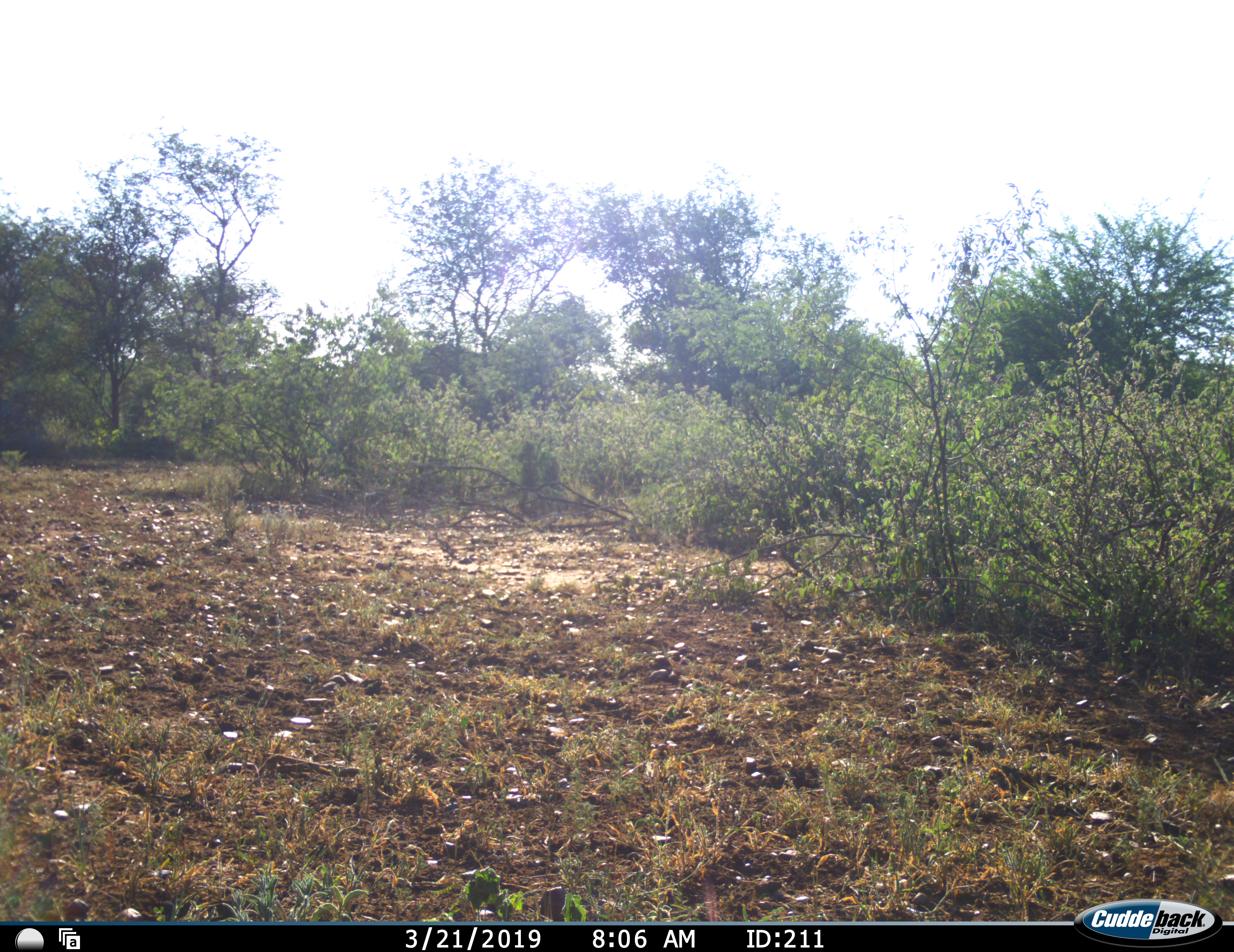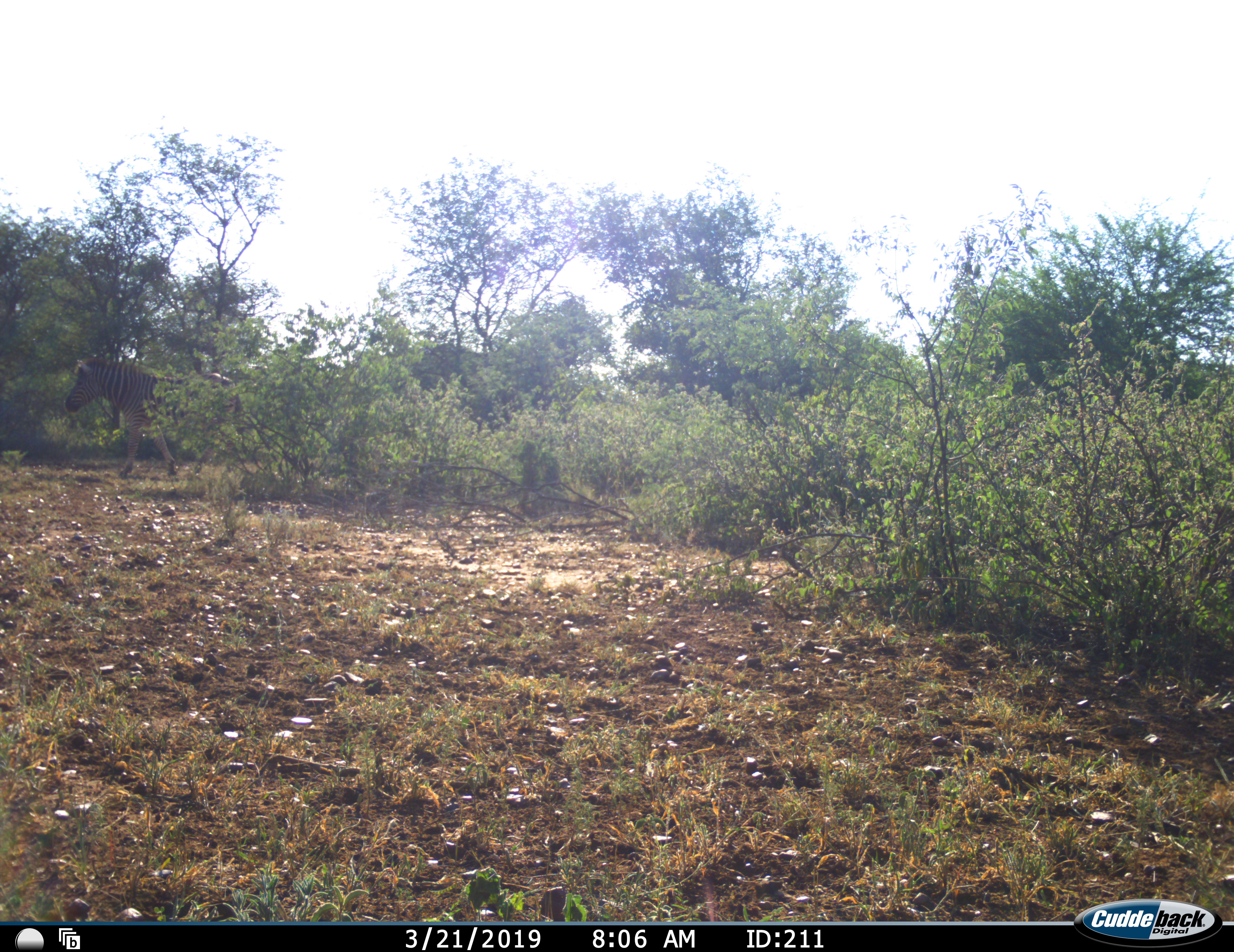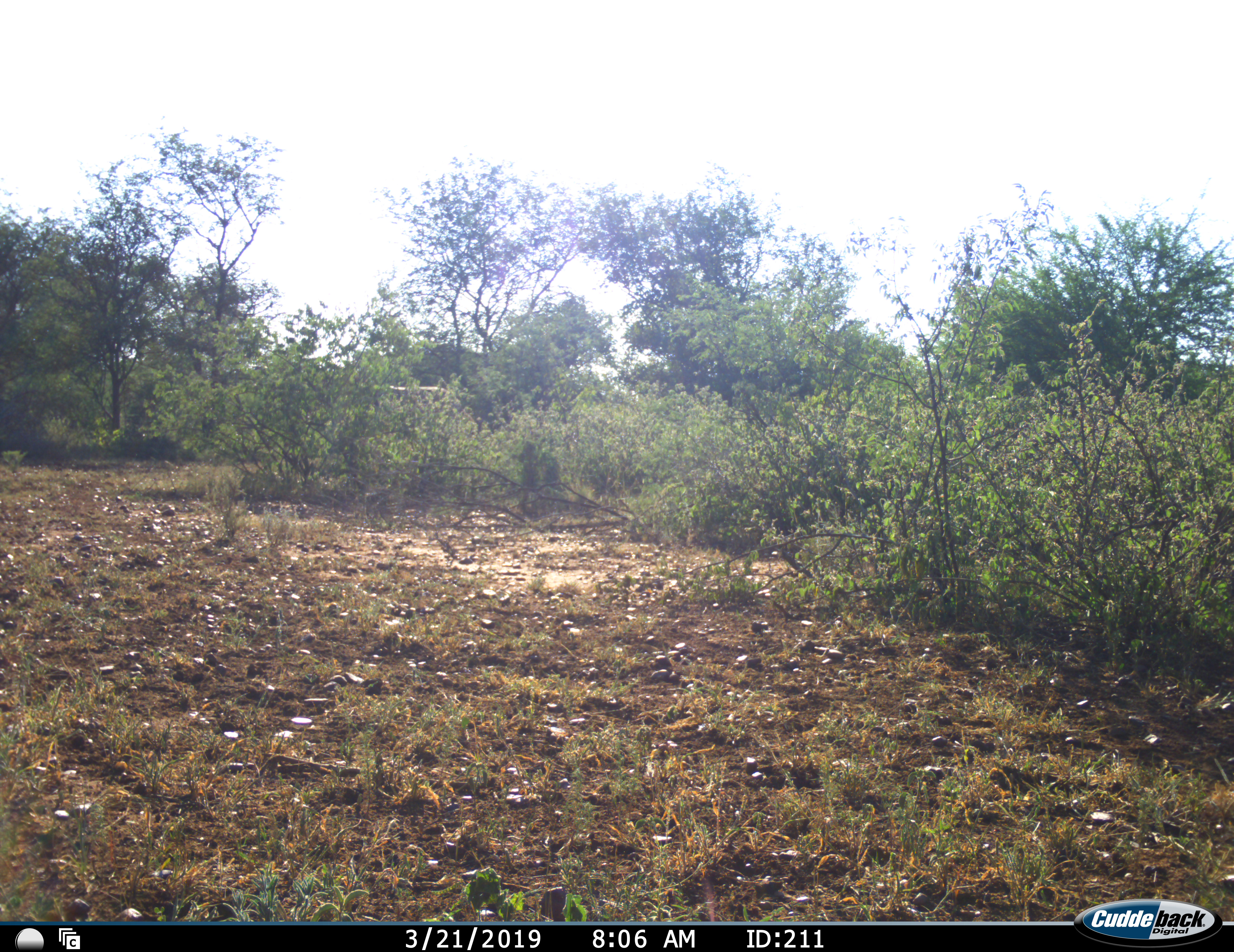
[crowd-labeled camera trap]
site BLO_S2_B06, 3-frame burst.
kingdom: Animalia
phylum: Chordata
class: Mammalia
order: Perissodactyla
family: Equidae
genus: Equus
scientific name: Equus quagga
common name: plains zebra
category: zebraplains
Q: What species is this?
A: Zebraplains (plains zebra) (Equus quagga).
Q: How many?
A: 1.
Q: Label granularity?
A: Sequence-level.